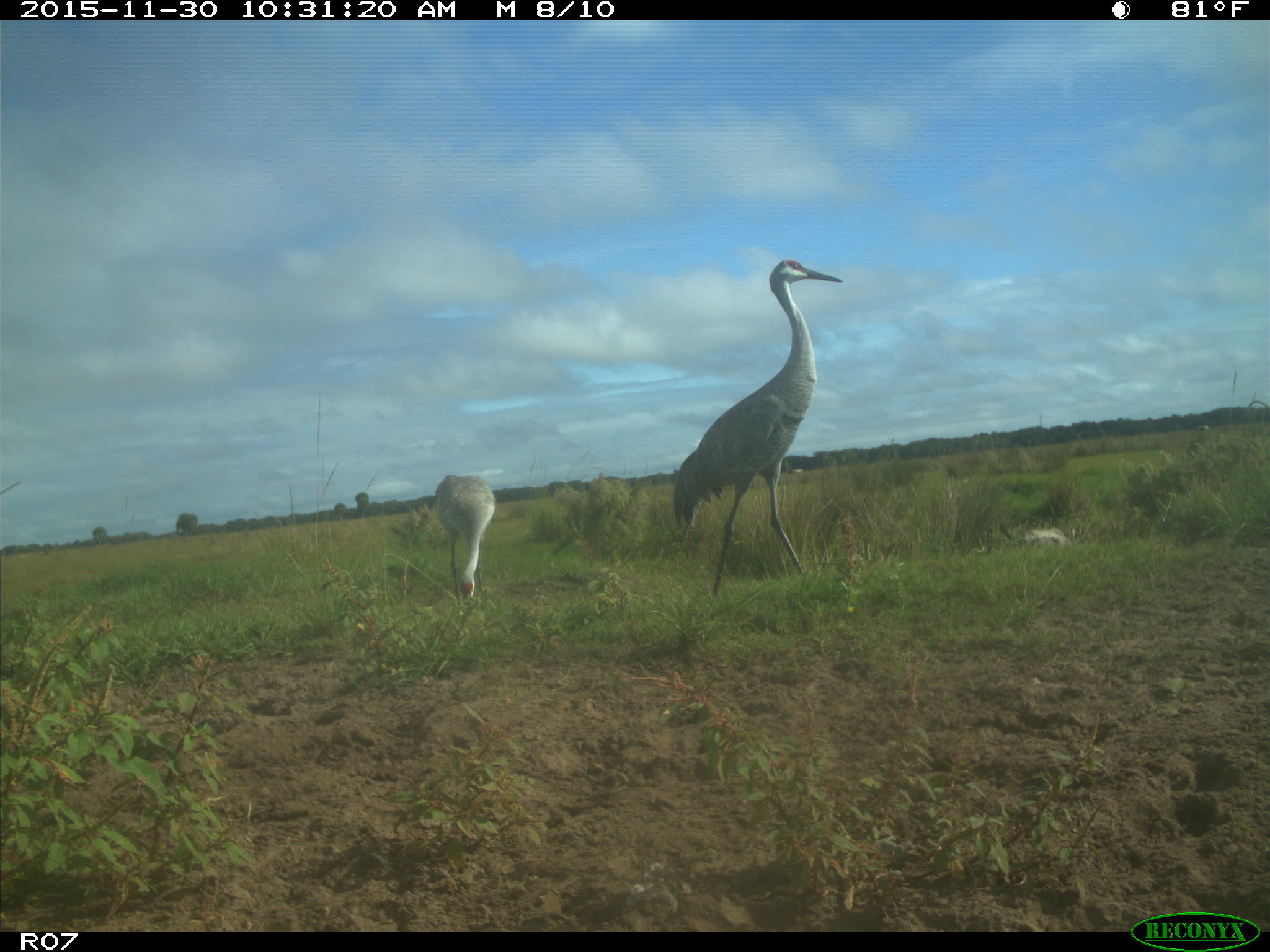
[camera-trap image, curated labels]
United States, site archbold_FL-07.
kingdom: Animalia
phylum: Chordata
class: Aves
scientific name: Aves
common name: birds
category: unidentified bird